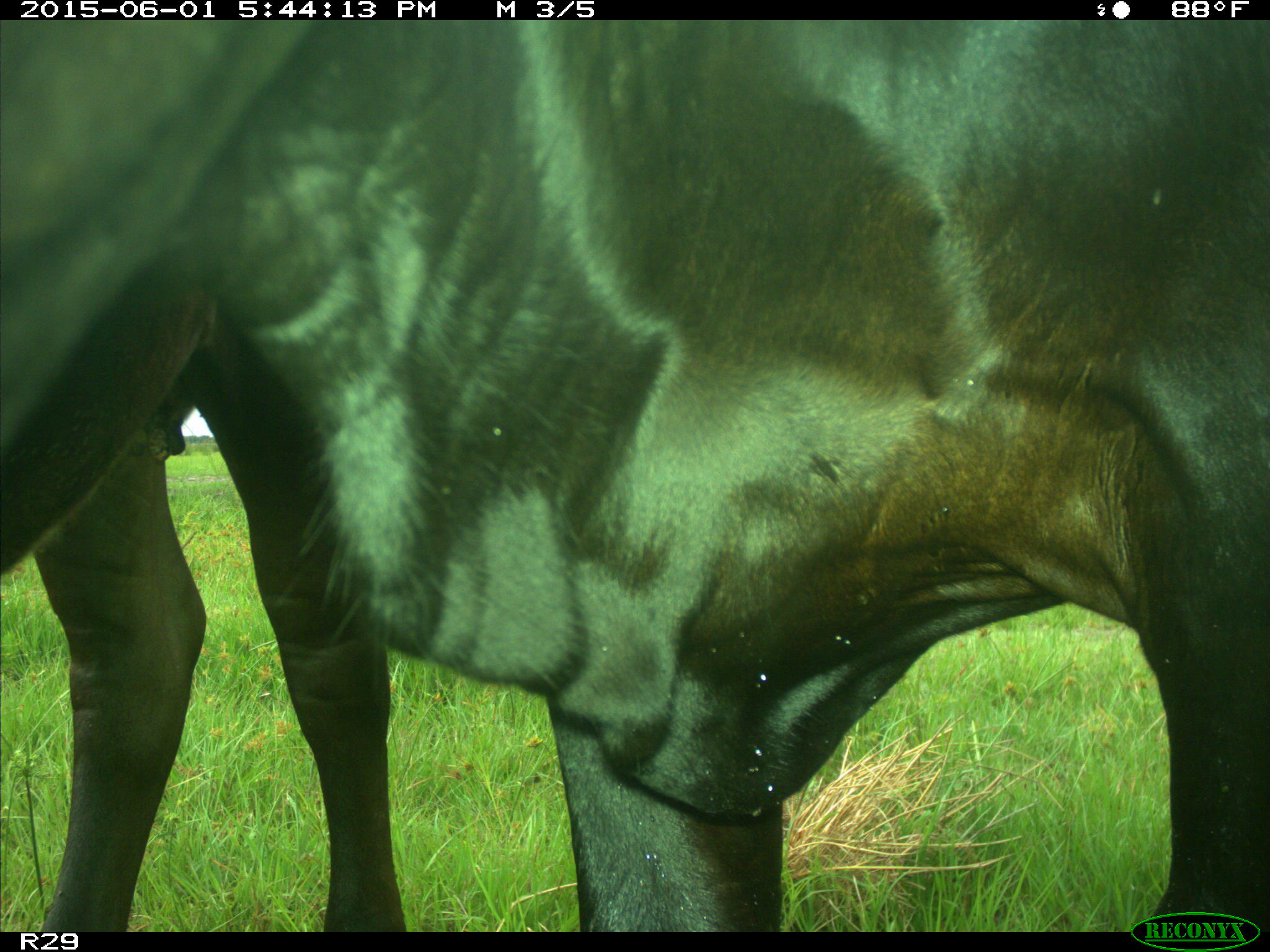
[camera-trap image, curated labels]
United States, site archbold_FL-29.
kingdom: Animalia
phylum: Chordata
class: Mammalia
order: Artiodactyla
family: Bovidae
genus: Bos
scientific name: Bos taurus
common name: domestic cow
Bos taurus (domestic cow).